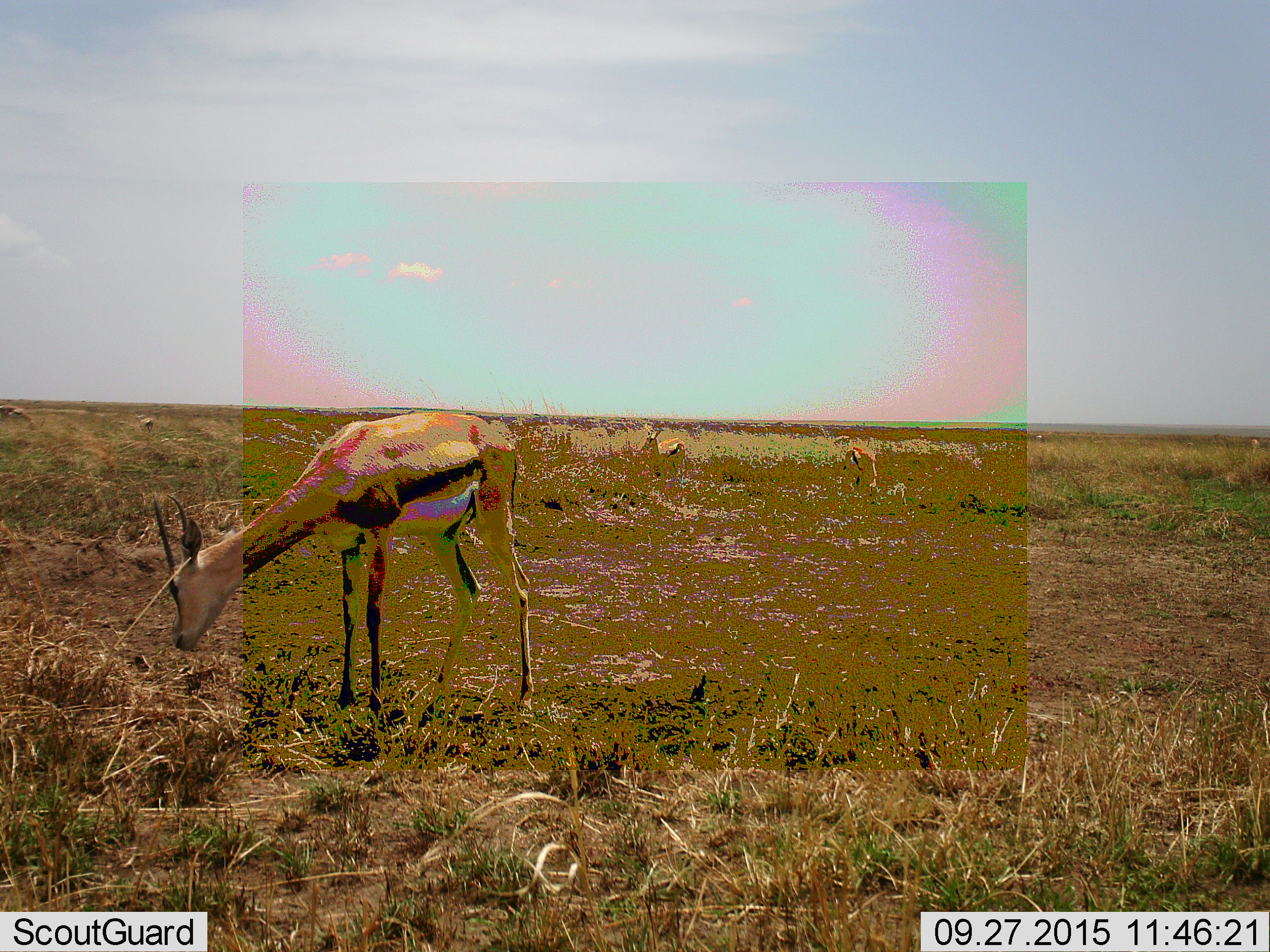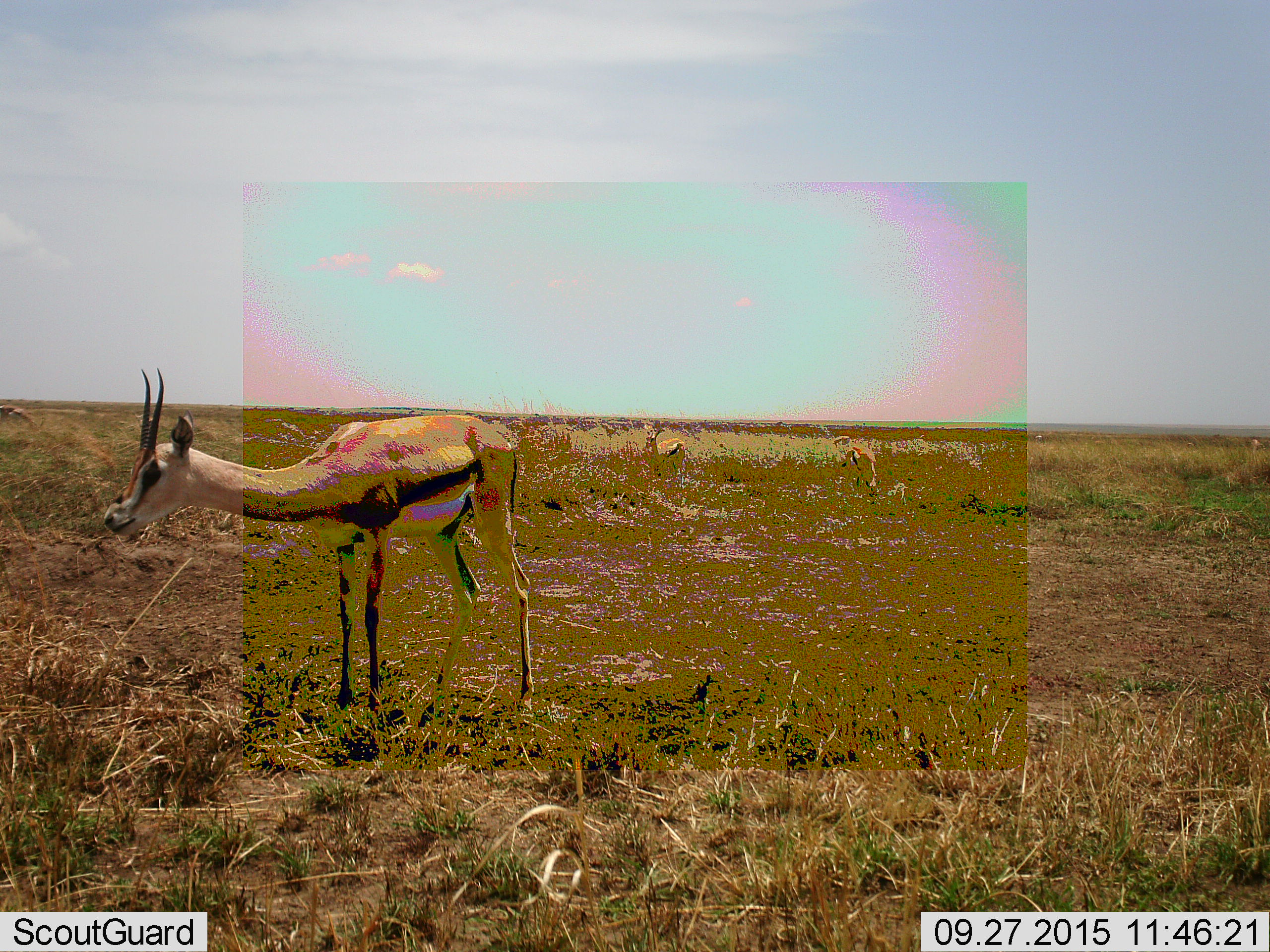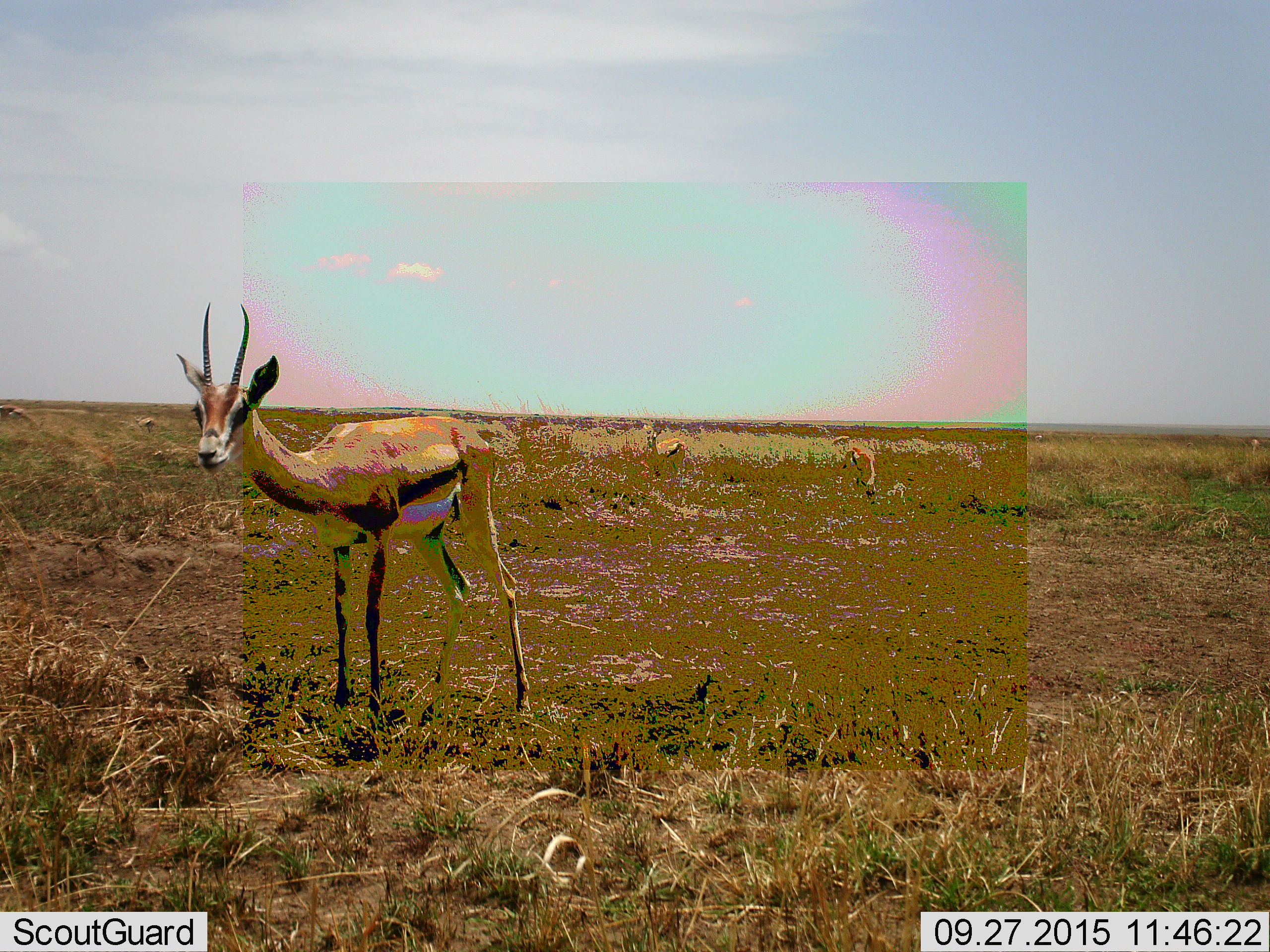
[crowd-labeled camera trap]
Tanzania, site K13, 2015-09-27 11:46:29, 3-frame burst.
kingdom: Animalia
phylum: Chordata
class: Mammalia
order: Artiodactyla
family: Bovidae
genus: Eudorcas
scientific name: Eudorcas thomsonii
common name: thomson's gazelle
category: gazellethomsons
Gazellethomsons (thomson's gazelle) (Eudorcas thomsonii), count 5. Behavior (volunteer vote fractions): standing 75%, resting 12%, moving 0%, interacting 0%. Young present (vote fraction): 12%. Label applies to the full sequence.